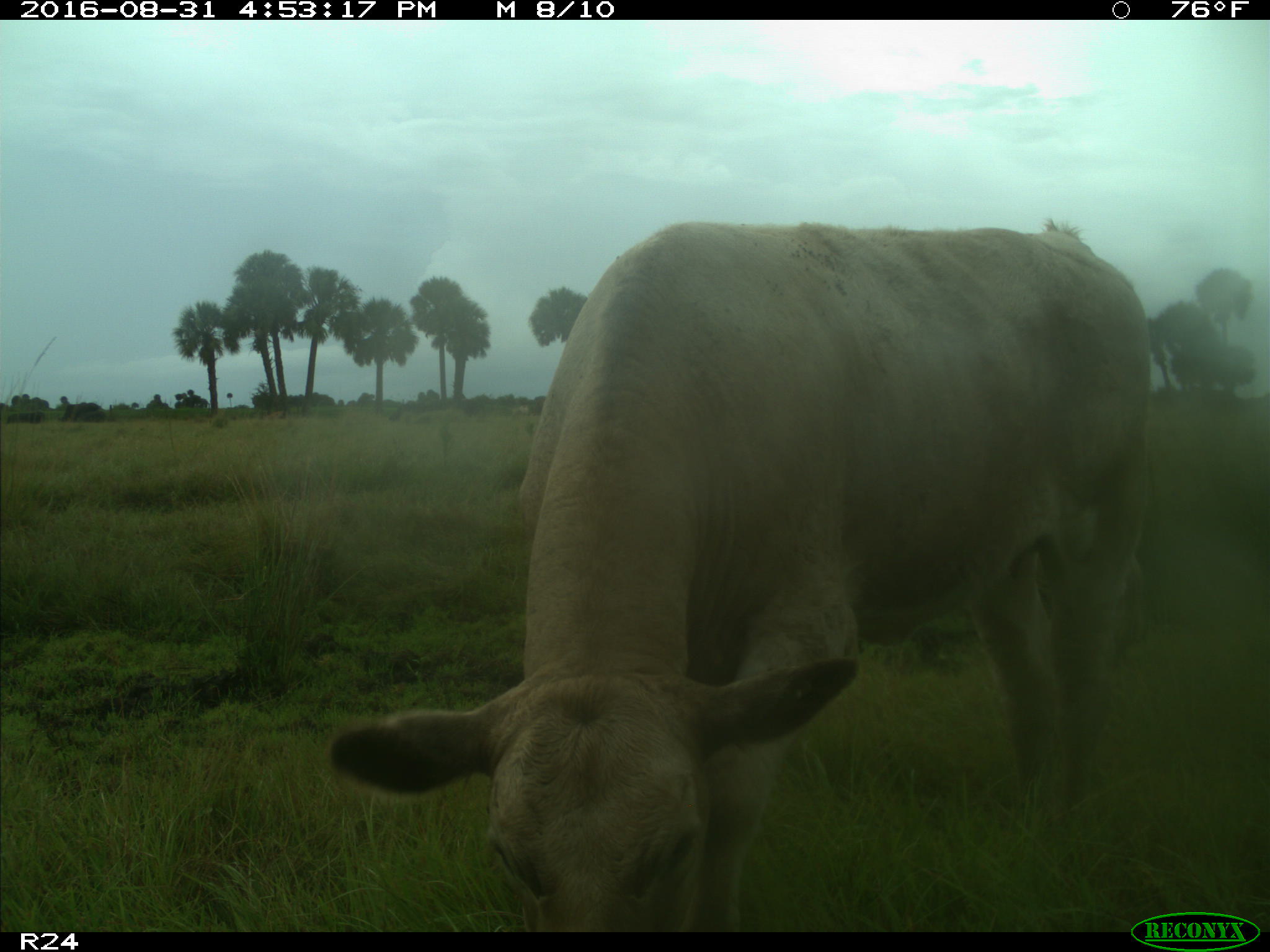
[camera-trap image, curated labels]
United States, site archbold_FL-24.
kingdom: Animalia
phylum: Chordata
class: Mammalia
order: Artiodactyla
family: Bovidae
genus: Bos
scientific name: Bos taurus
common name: domestic cow